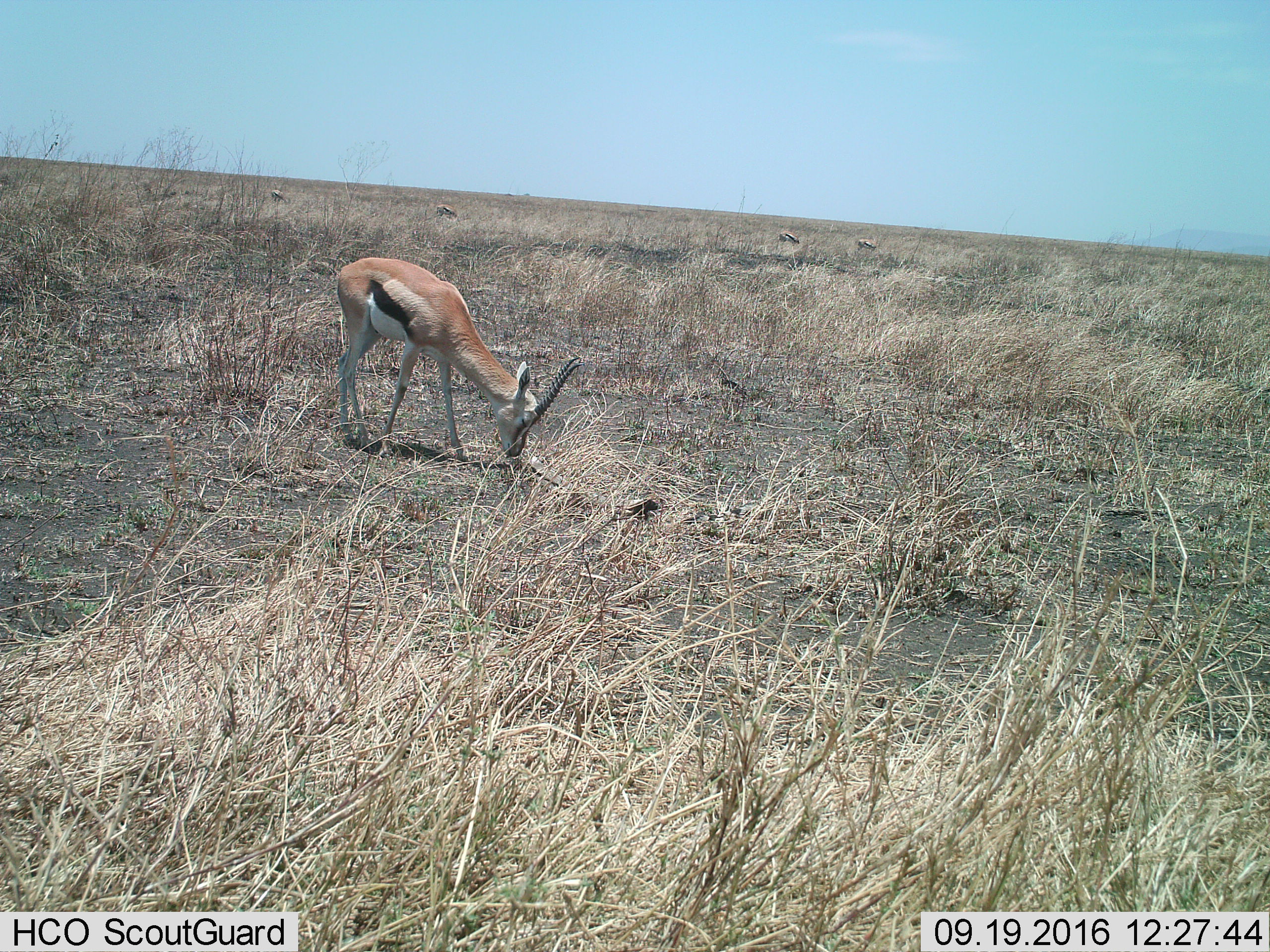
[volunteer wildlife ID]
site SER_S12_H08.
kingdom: Animalia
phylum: Chordata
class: Mammalia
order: Artiodactyla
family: Bovidae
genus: Eudorcas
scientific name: Eudorcas thomsonii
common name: thomson's gazelle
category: gazellethomsons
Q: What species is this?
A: Gazellethomsons (thomson's gazelle) (Eudorcas thomsonii).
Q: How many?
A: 5.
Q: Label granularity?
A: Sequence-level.